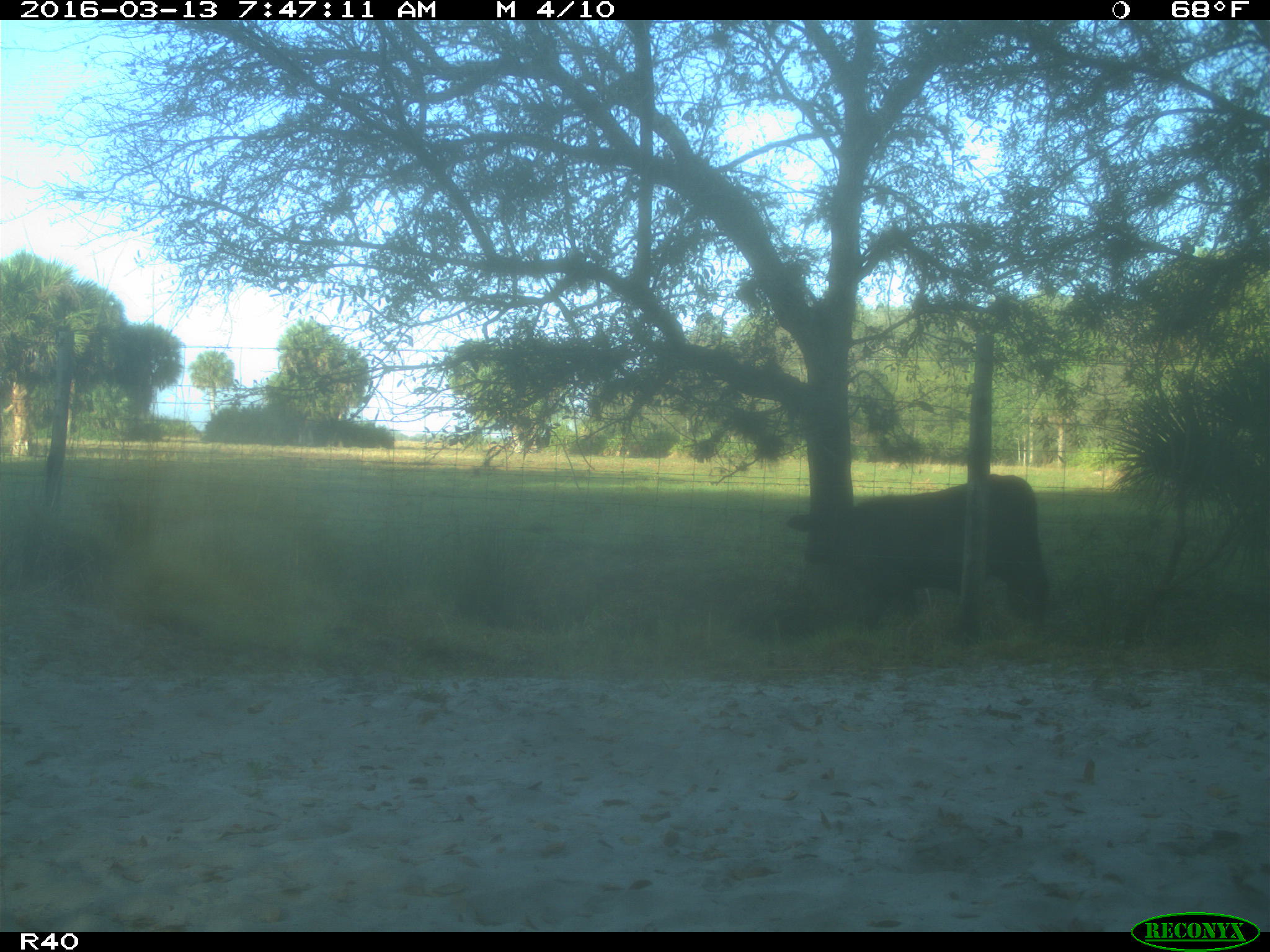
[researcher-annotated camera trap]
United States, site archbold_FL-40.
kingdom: Animalia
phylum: Chordata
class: Mammalia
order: Artiodactyla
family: Bovidae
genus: Bos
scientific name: Bos taurus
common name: domestic cow